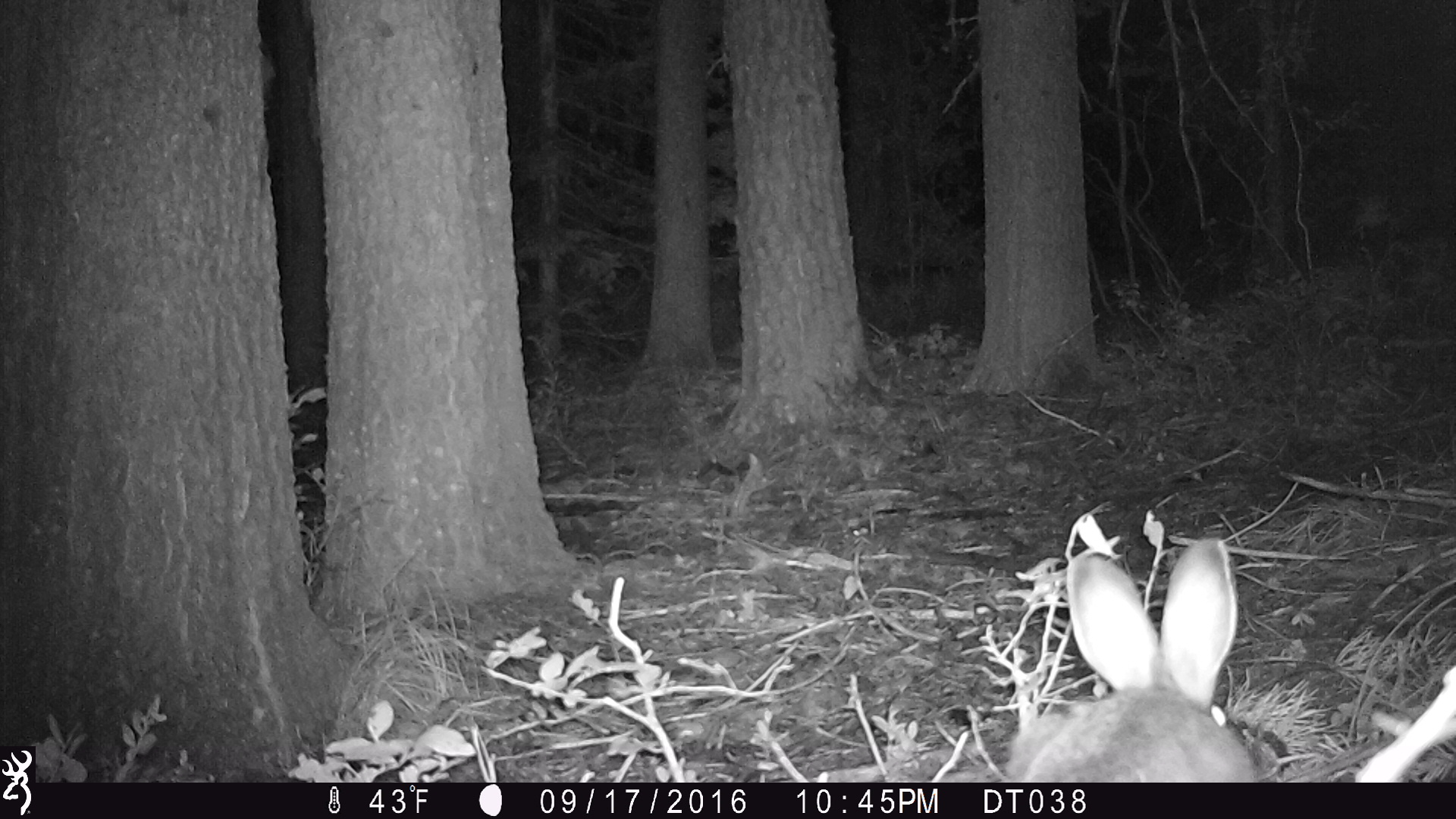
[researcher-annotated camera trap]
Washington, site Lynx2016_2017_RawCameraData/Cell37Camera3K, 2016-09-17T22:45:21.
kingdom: Animalia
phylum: Chordata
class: Mammalia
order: Lagomorpha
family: Leporidae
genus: Lepus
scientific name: Lepus americanus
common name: snowshoe hare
Lepus americanus (snowshoe hare). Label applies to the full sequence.